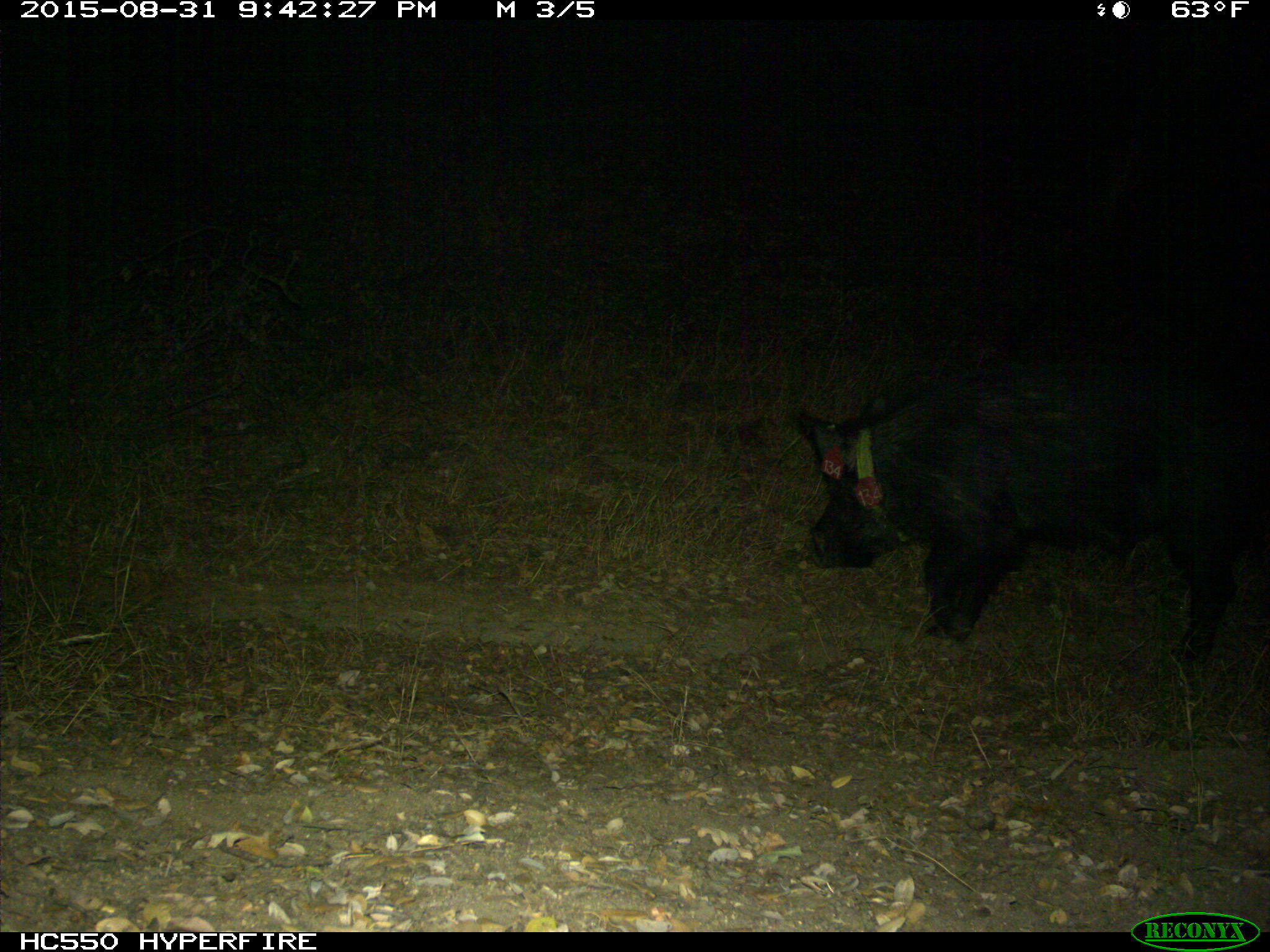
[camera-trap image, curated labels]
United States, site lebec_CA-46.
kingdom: Animalia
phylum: Chordata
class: Mammalia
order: Artiodactyla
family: Suidae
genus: Sus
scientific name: Sus scrofa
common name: wild boar